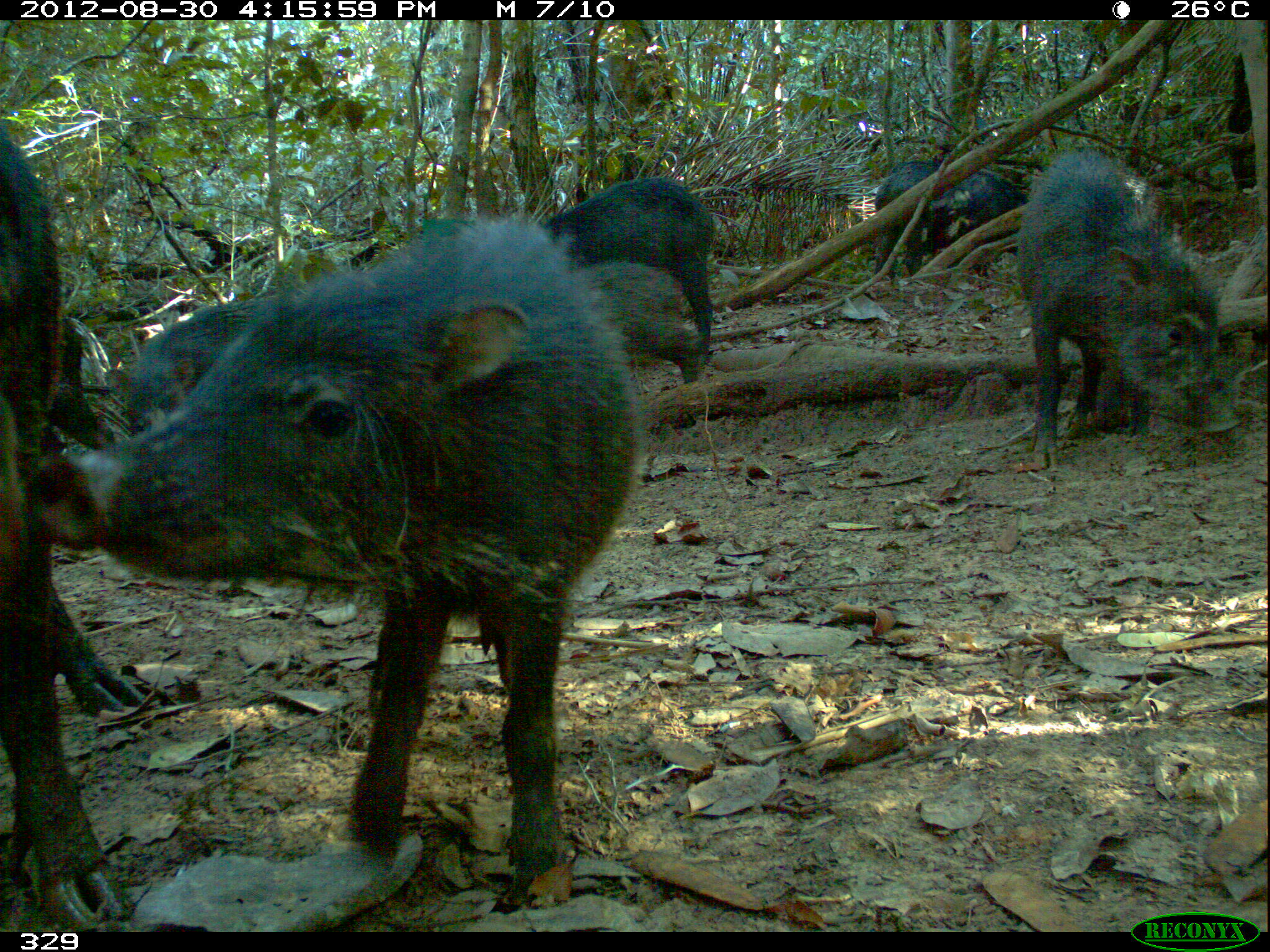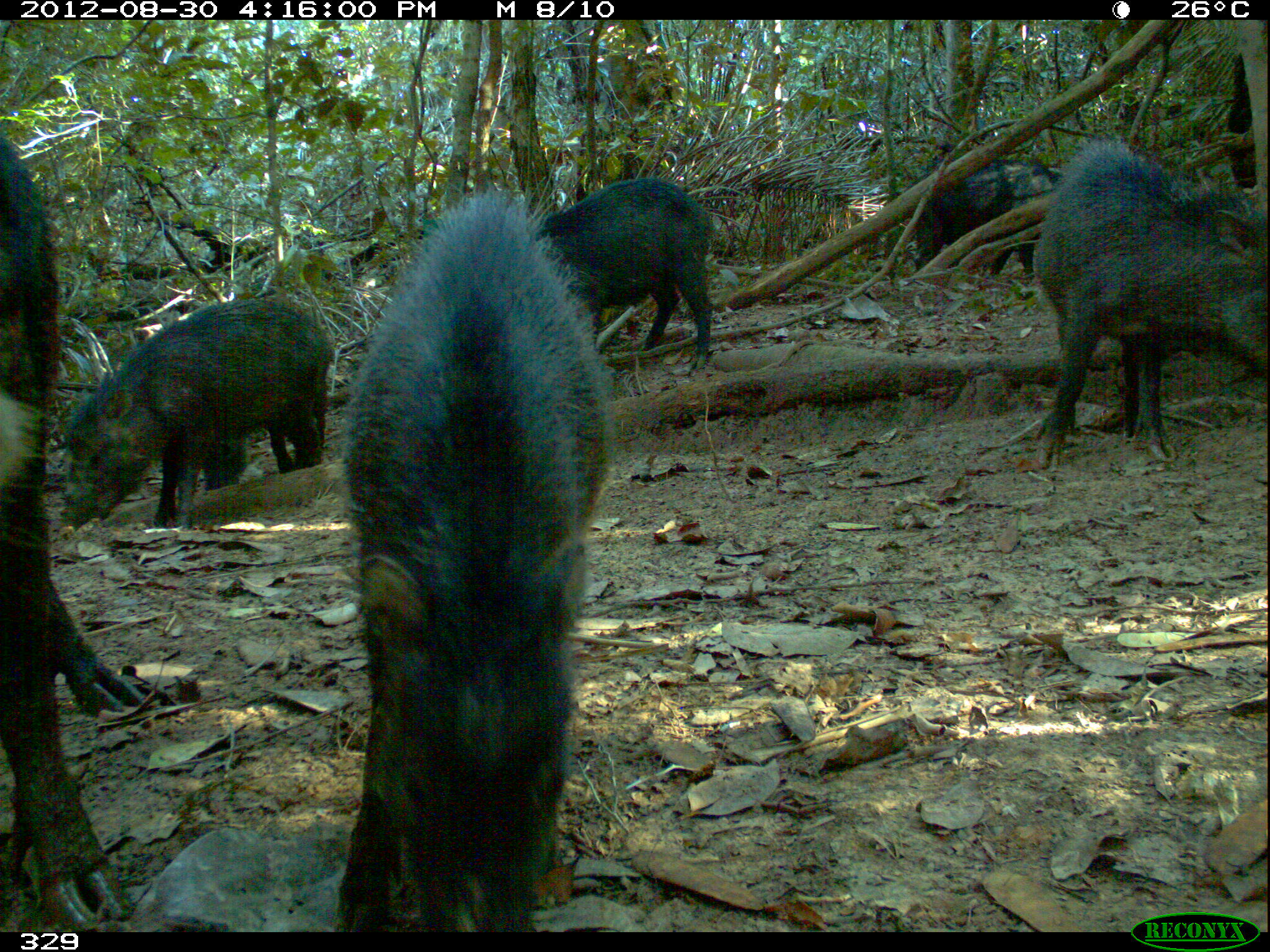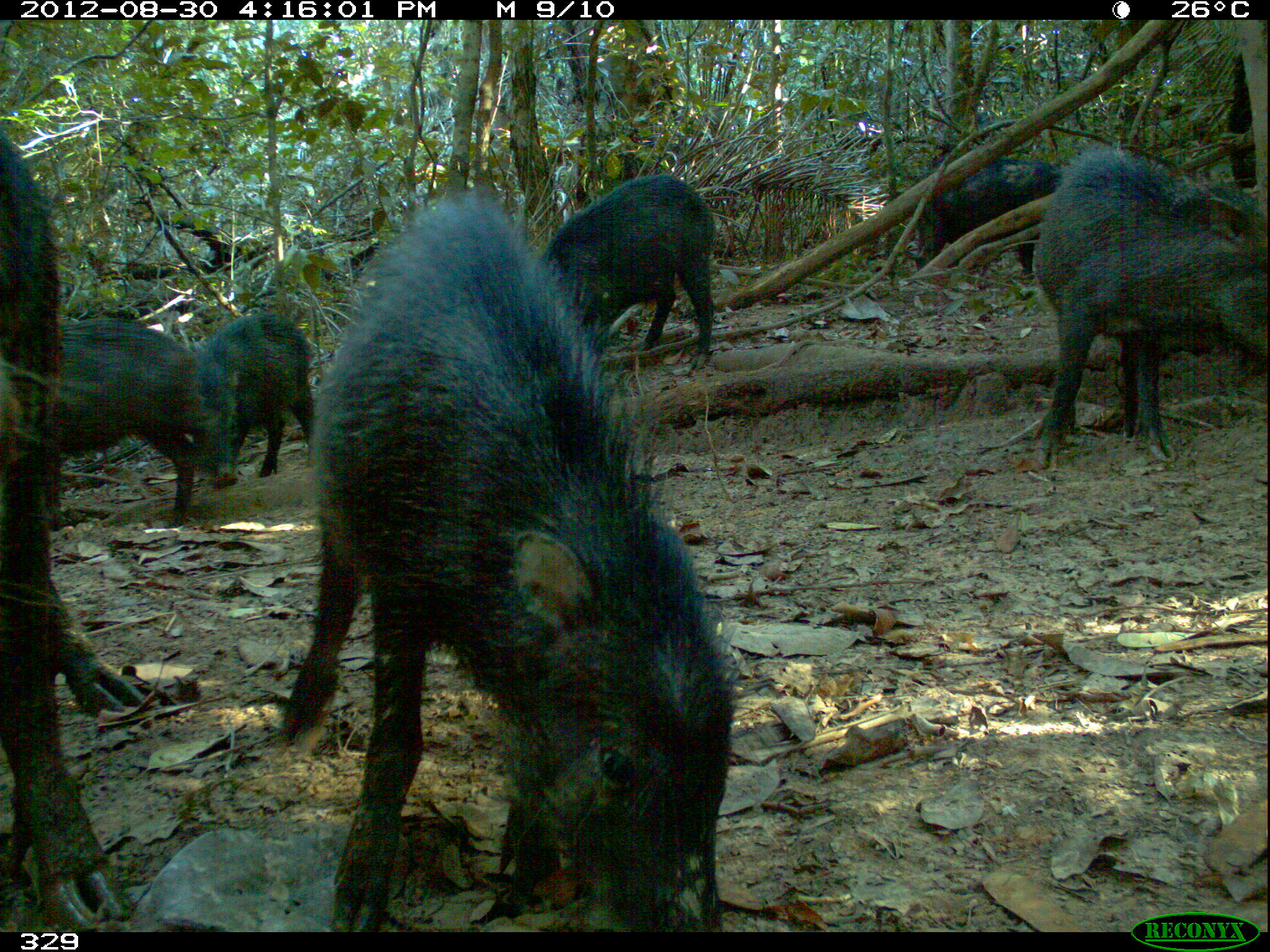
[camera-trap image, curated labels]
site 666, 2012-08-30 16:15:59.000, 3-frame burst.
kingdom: Animalia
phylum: Chordata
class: Mammalia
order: Artiodactyla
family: Tayassuidae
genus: Tayassu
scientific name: Tayassu pecari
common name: white-lipped peccary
Tayassu pecari (white-lipped peccary).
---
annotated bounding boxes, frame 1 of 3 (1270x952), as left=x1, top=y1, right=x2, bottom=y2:
tayassu pecari: left=19, top=208, right=644, bottom=907; left=0, top=117, right=153, bottom=932; left=1013, top=139, right=1239, bottom=469; left=538, top=172, right=718, bottom=362; left=121, top=292, right=302, bottom=436; left=872, top=156, right=1028, bottom=281; left=567, top=254, right=704, bottom=381; left=40, top=311, right=113, bottom=451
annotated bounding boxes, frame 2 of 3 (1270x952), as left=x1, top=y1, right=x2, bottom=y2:
tayassu pecari: left=338, top=173, right=618, bottom=930; left=0, top=128, right=146, bottom=904; left=1029, top=131, right=1270, bottom=469; left=60, top=292, right=335, bottom=535; left=535, top=173, right=722, bottom=370; left=903, top=149, right=1067, bottom=279